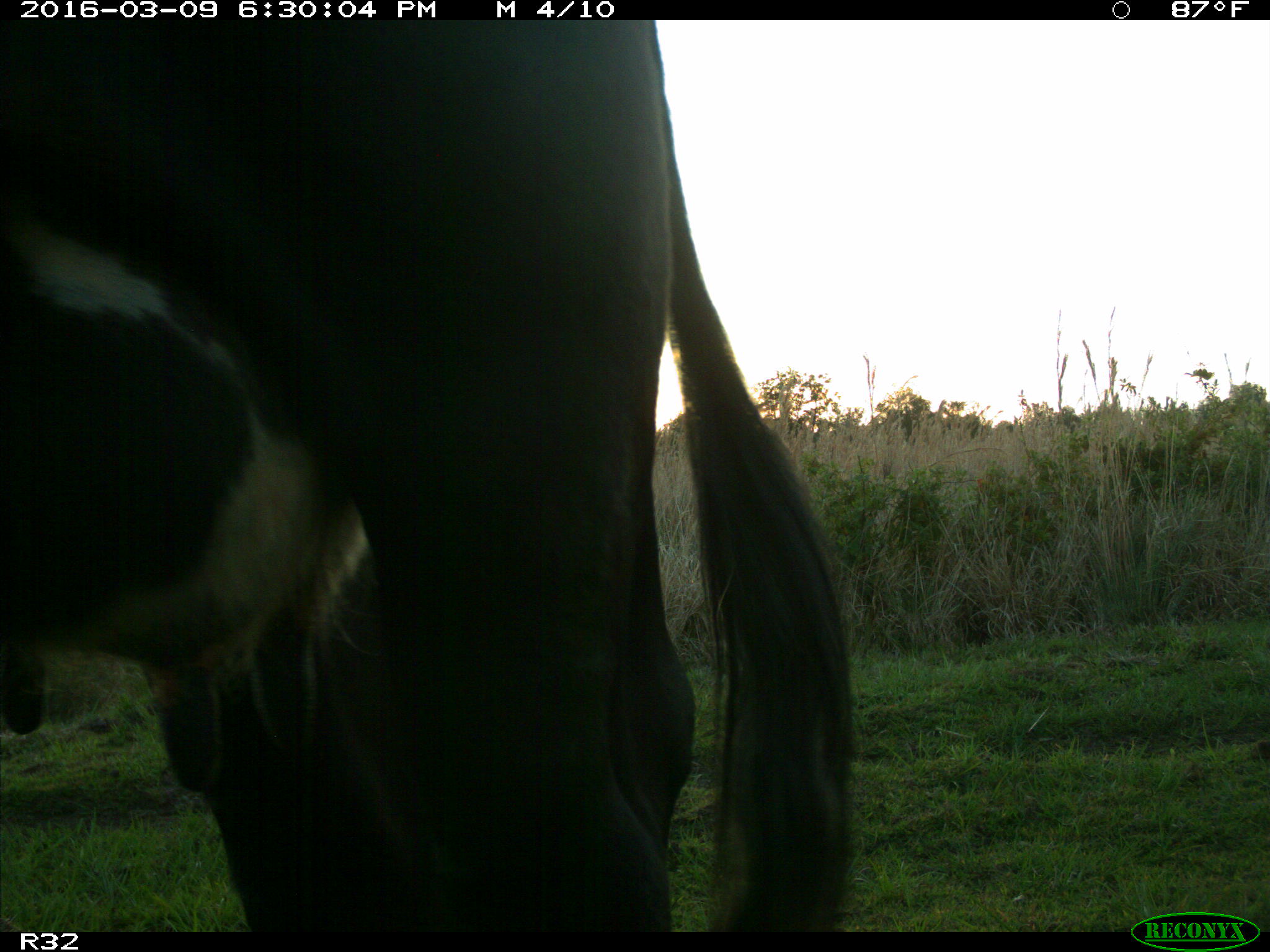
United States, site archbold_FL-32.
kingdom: Animalia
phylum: Chordata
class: Mammalia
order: Artiodactyla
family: Bovidae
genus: Bos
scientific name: Bos taurus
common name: domestic cow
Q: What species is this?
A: Bos taurus (domestic cow).